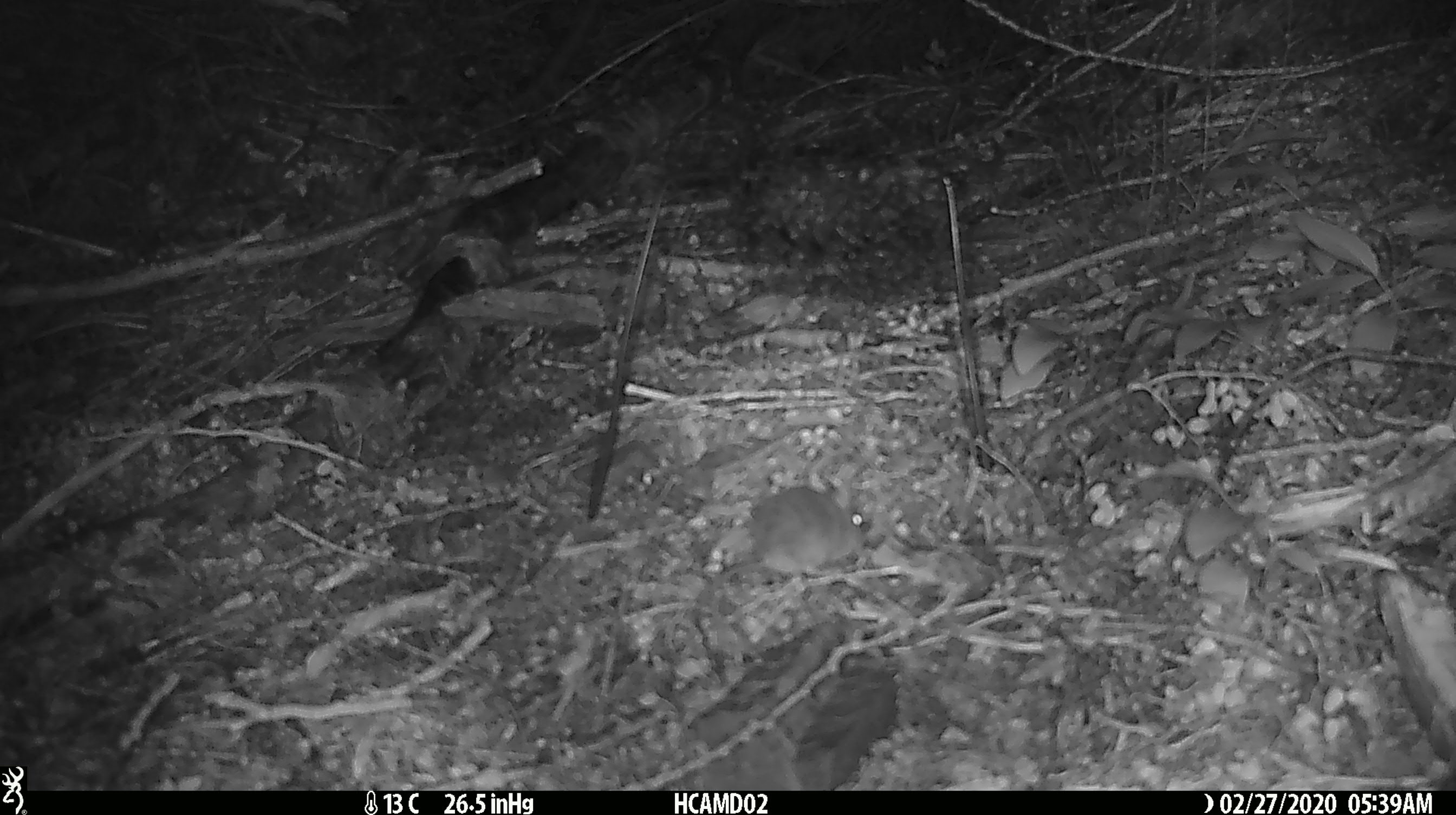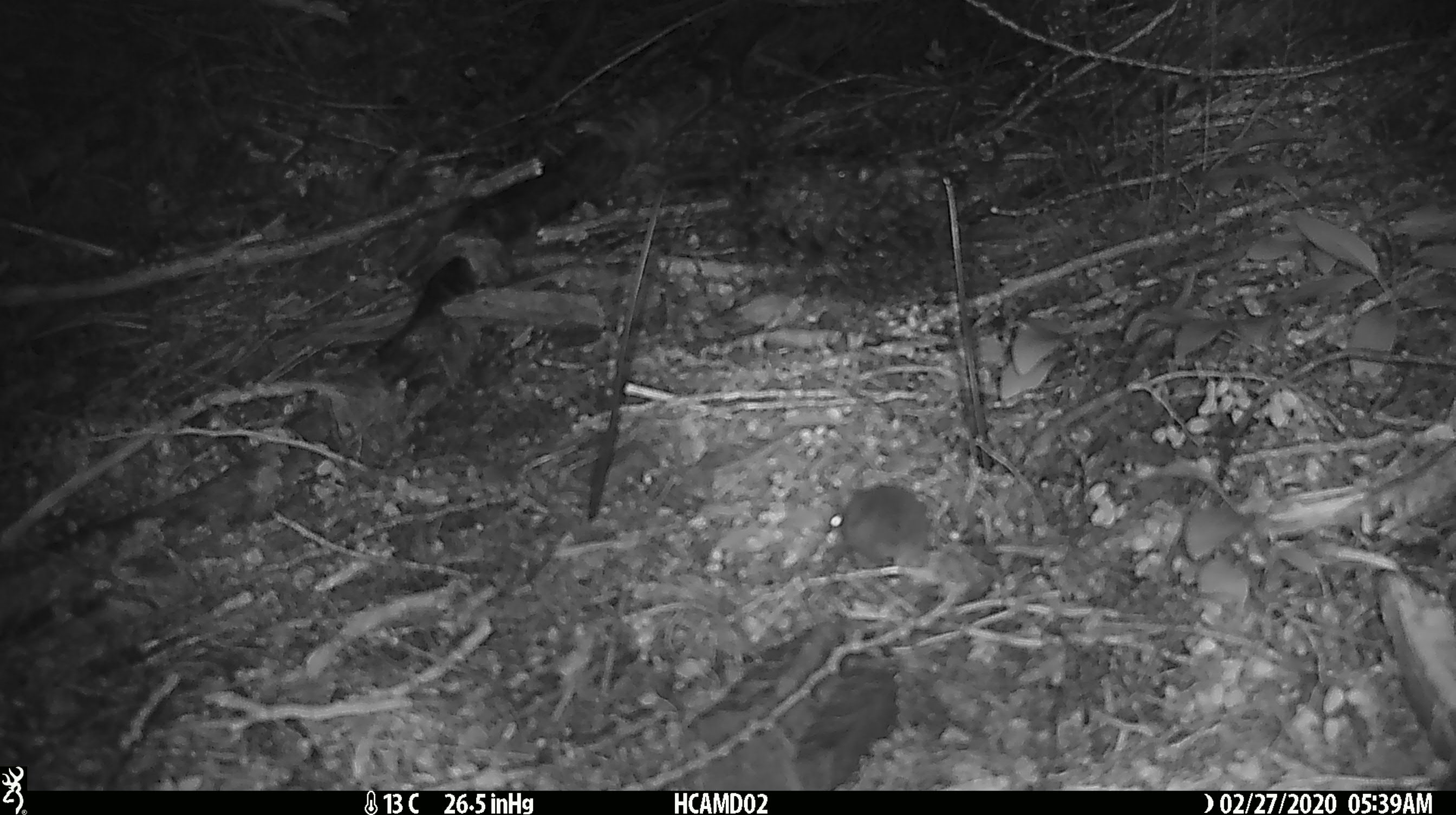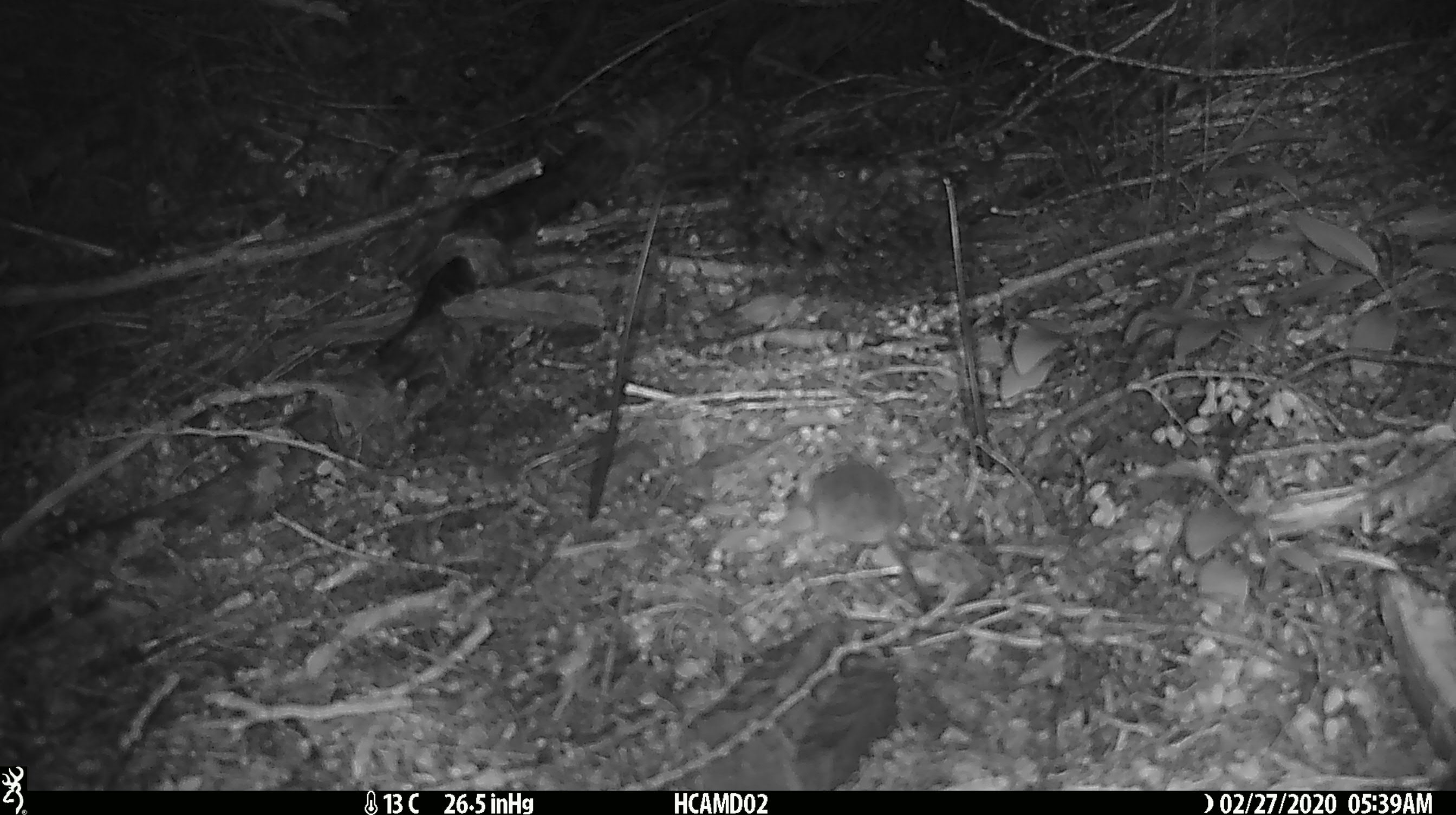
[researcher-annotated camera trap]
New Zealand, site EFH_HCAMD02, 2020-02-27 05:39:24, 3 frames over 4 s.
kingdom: Animalia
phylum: Chordata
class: Mammalia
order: Rodentia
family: Muridae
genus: Mus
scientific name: Mus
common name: mouse